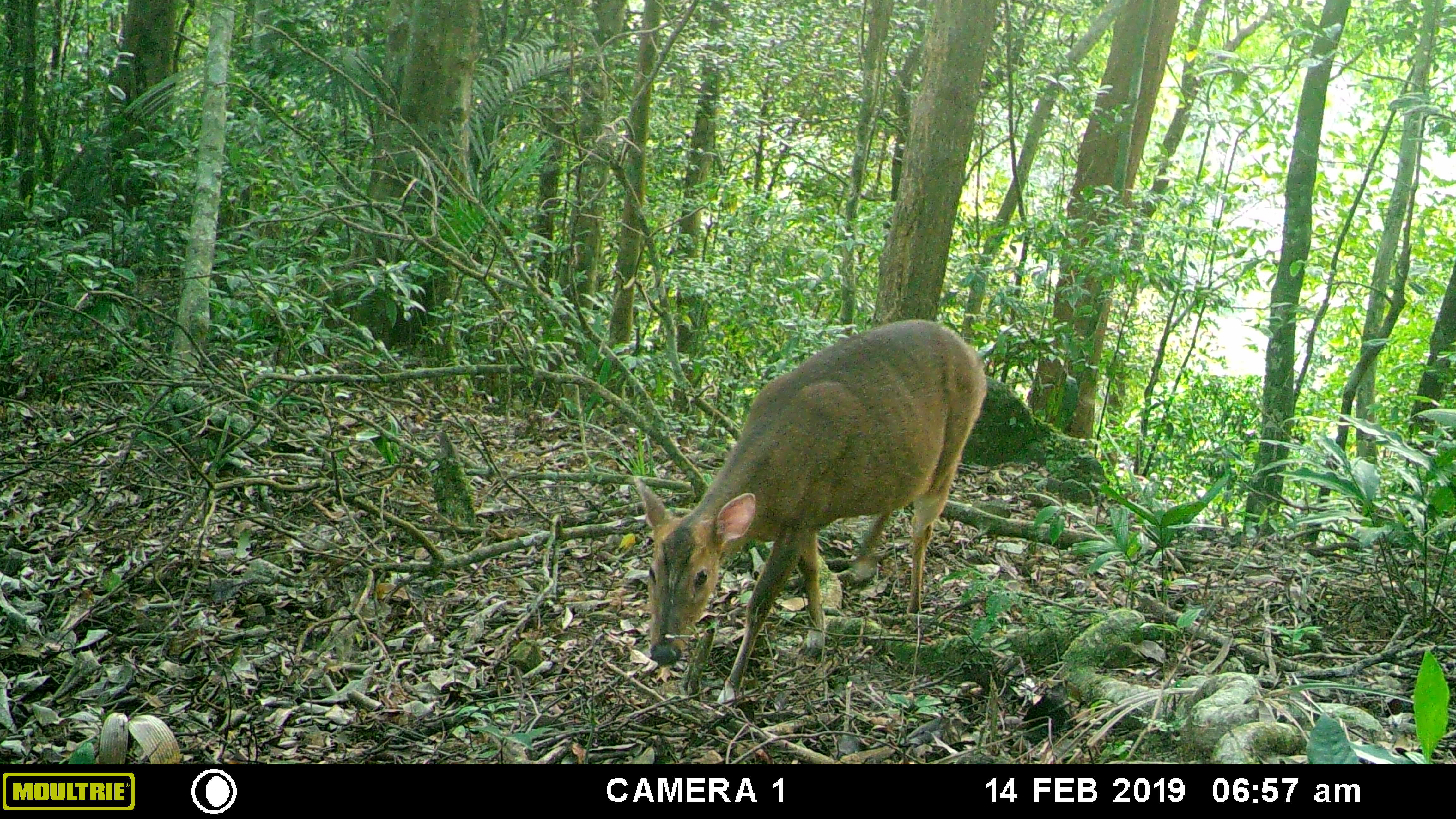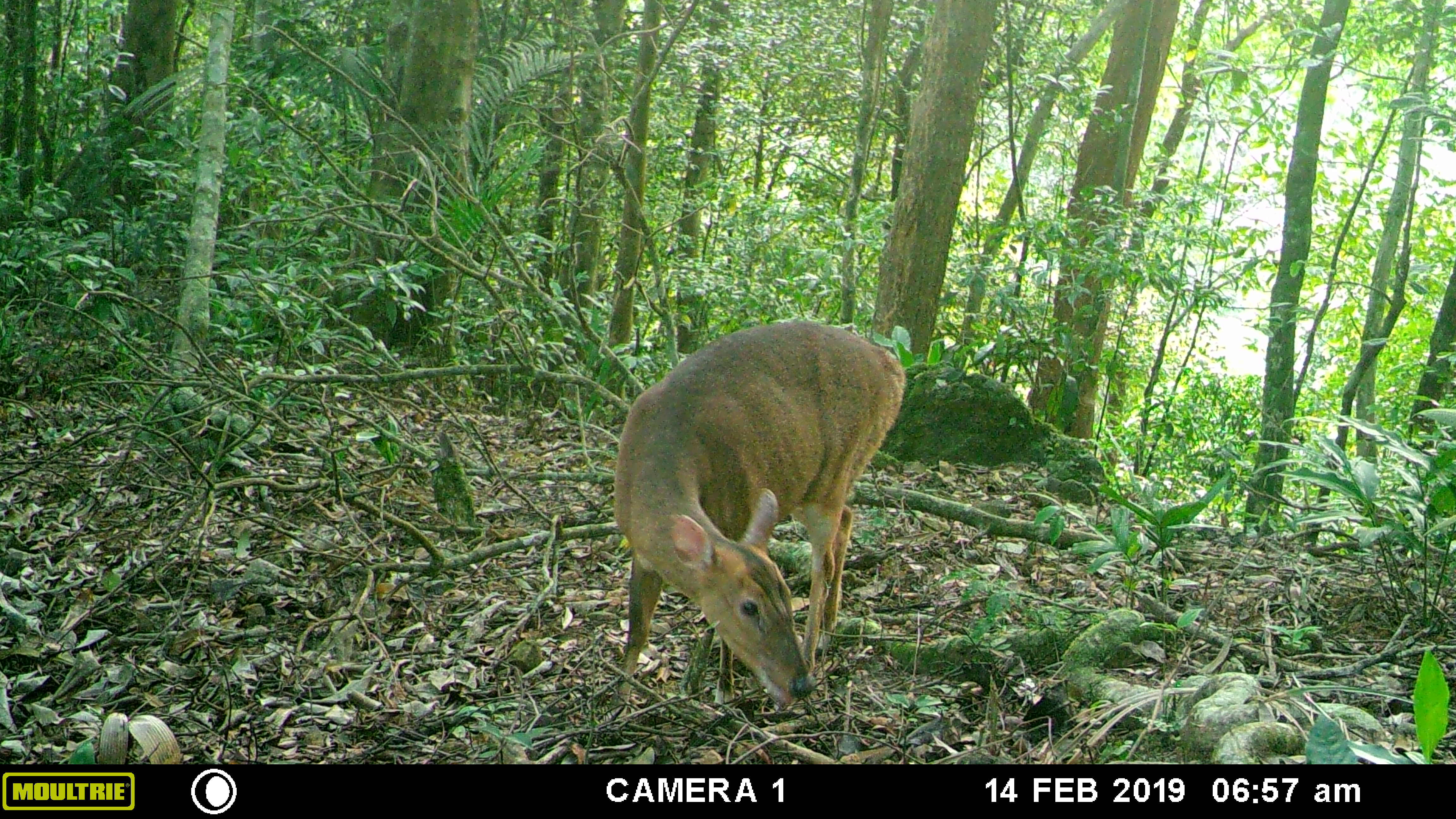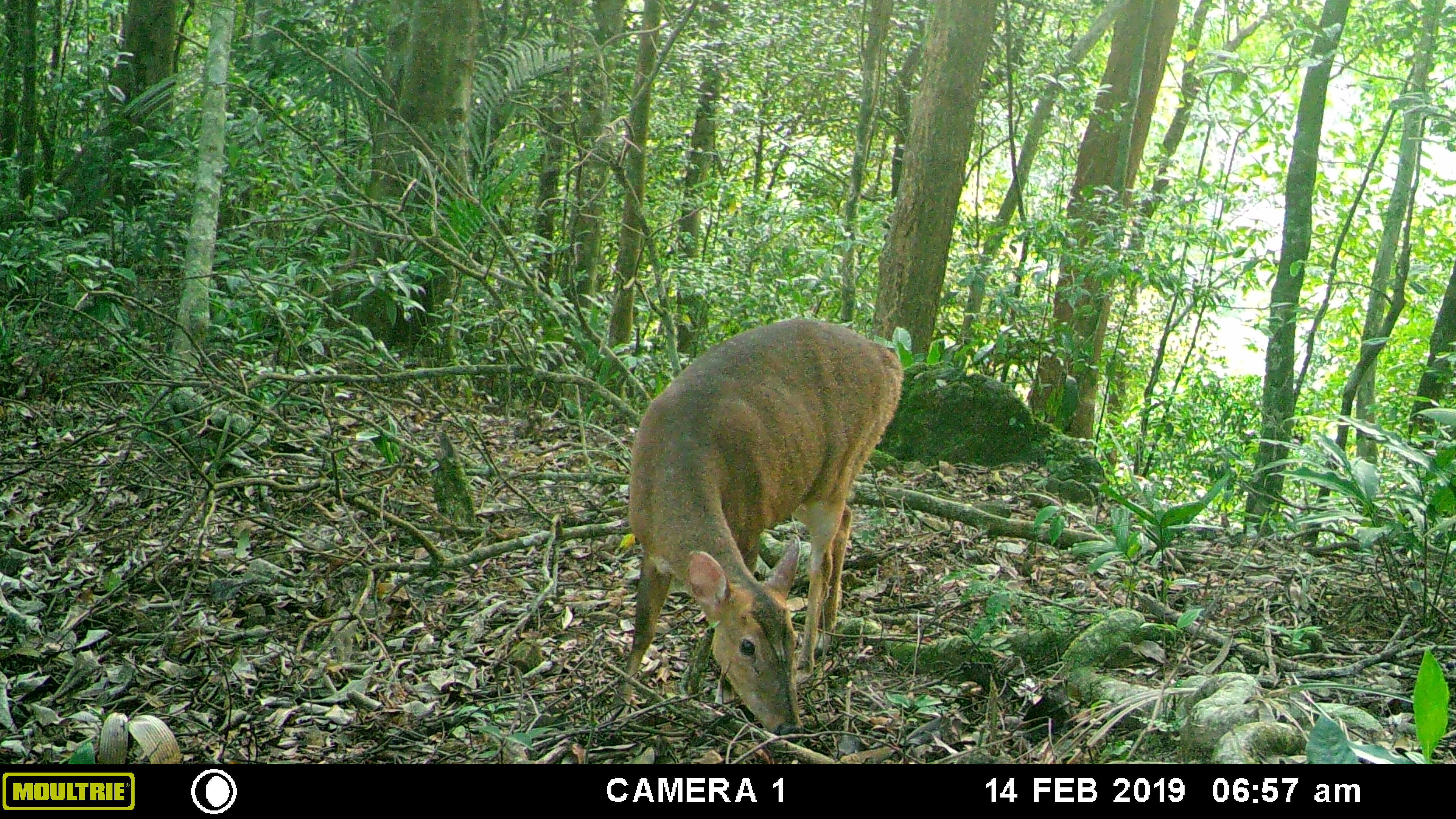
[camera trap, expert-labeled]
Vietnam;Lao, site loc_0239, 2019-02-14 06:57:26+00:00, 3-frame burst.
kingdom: Animalia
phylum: Chordata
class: Mammalia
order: Artiodactyla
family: Cervidae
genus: Muntiacus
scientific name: Muntiacus vuquangensis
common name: large-antlered muntjac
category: large antlered muntjac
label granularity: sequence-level